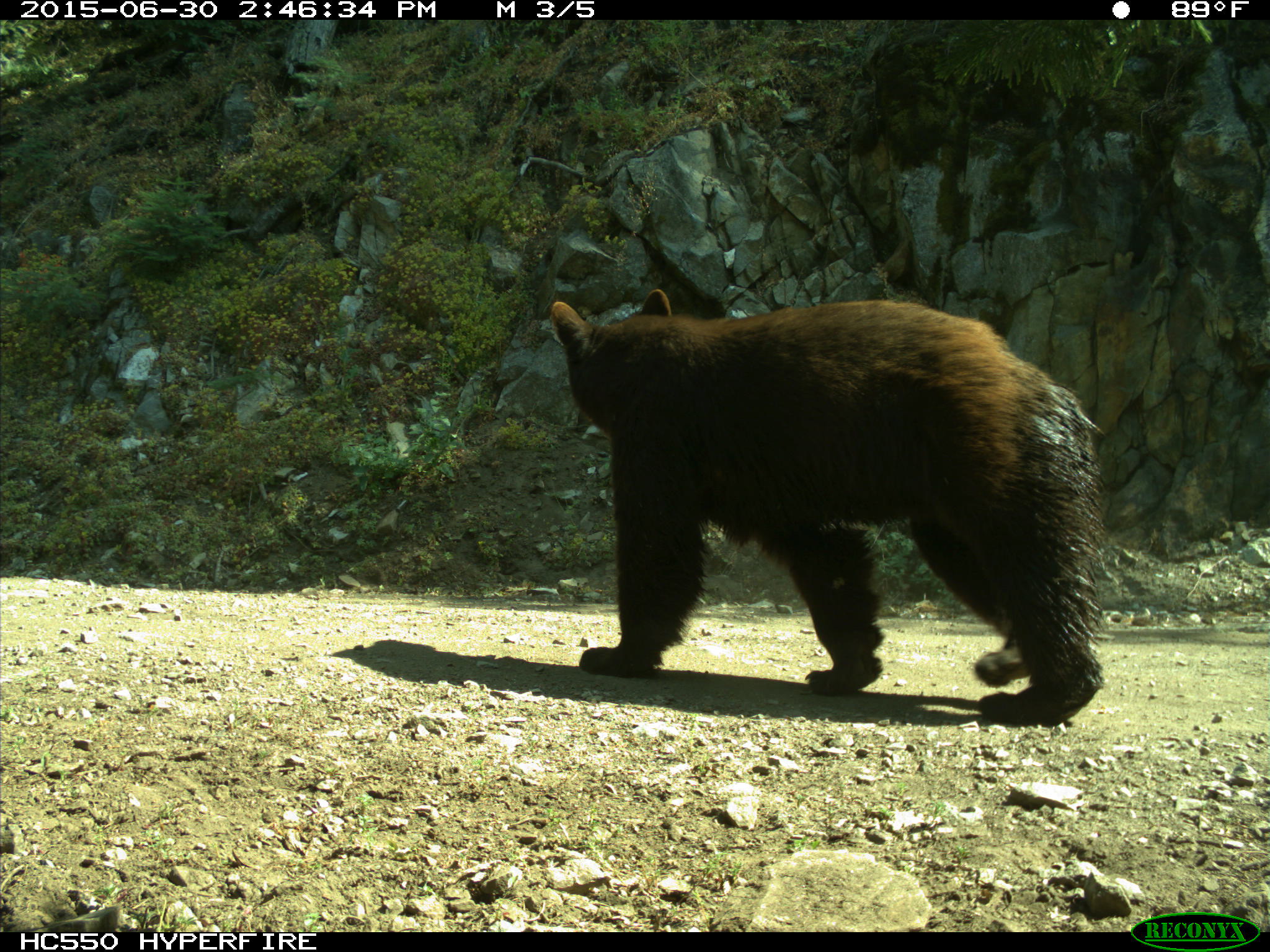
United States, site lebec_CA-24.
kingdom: Animalia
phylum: Chordata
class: Mammalia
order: Carnivora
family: Ursidae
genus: Ursus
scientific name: Ursus americanus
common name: american black bear